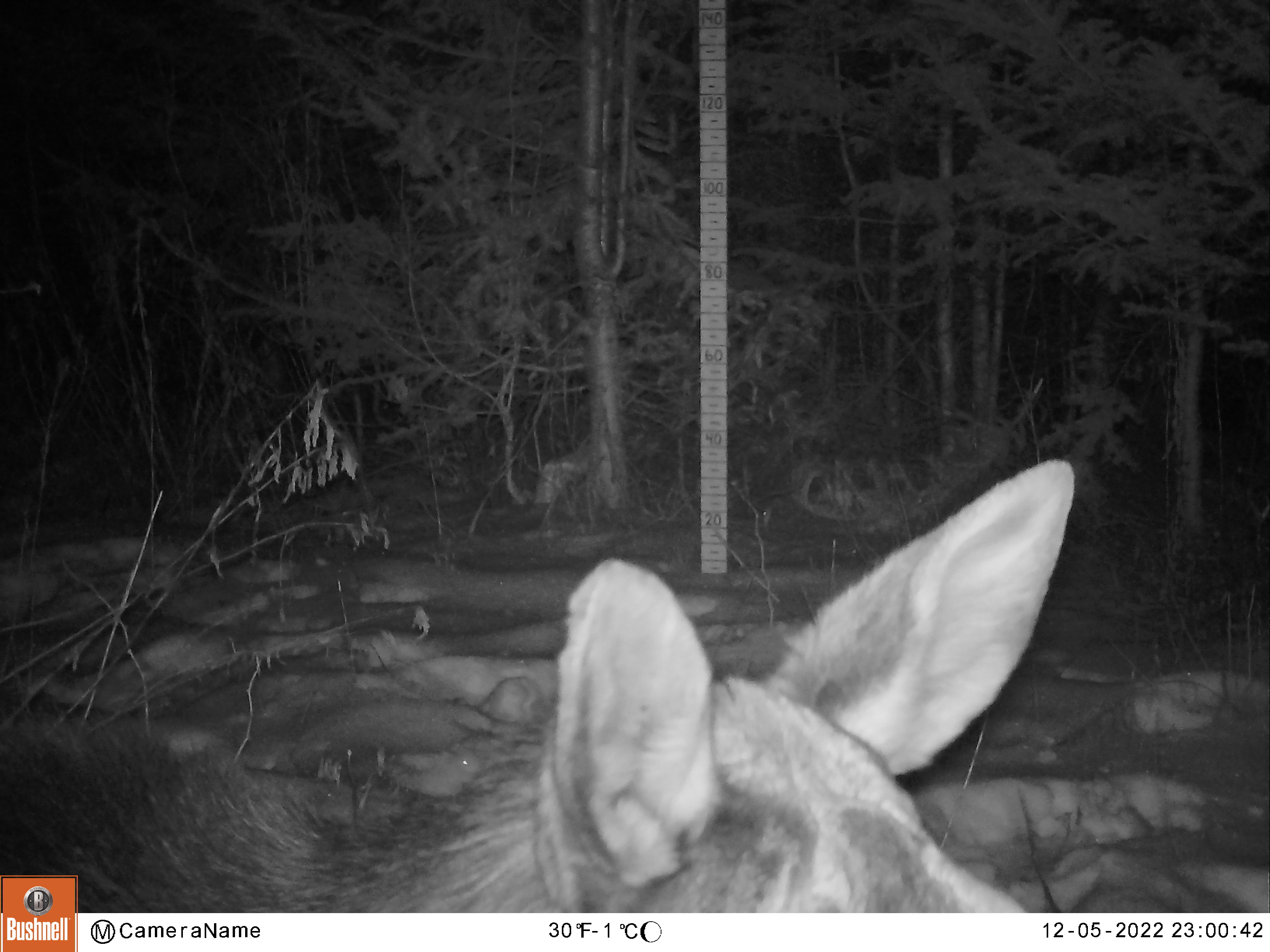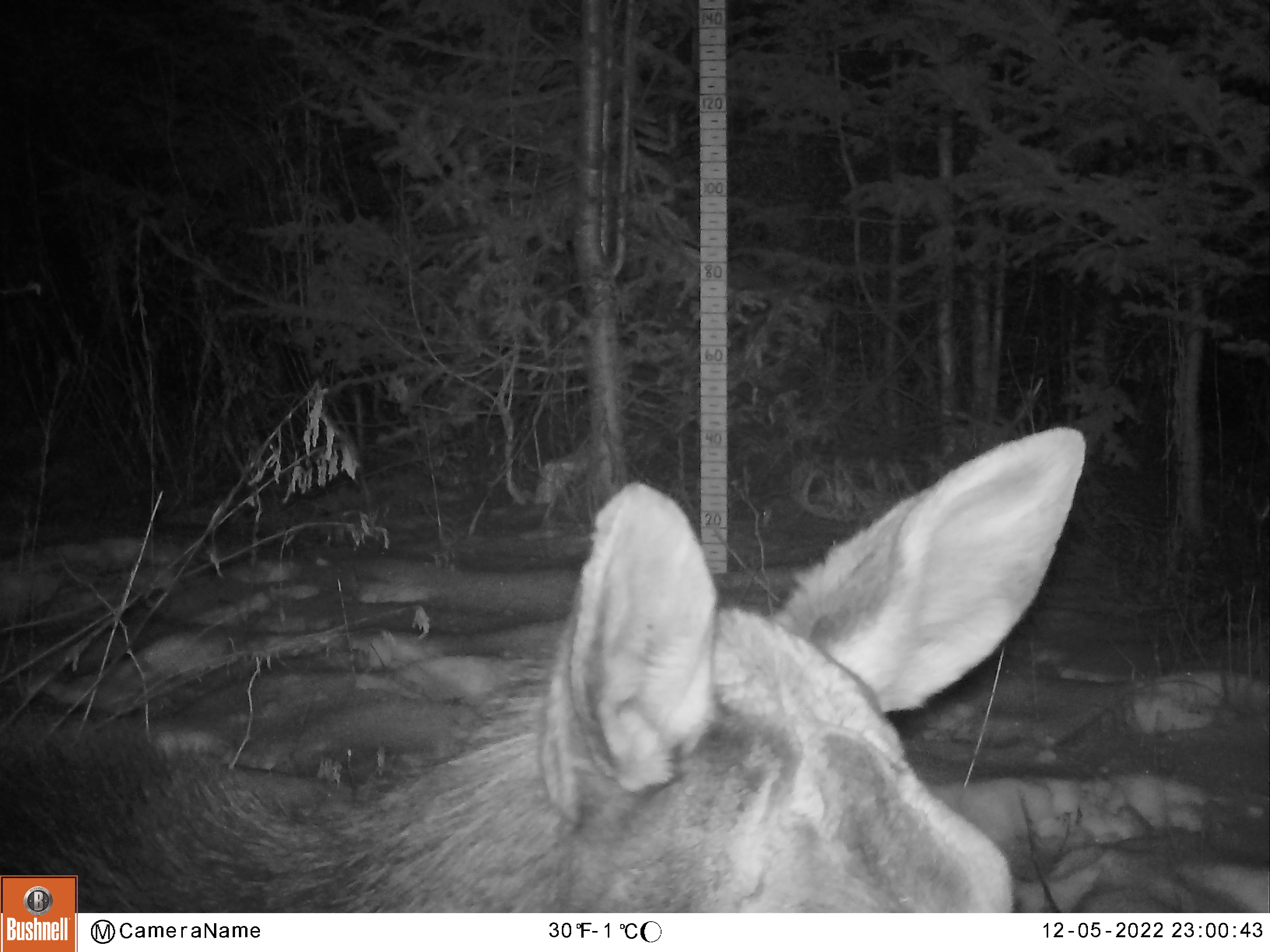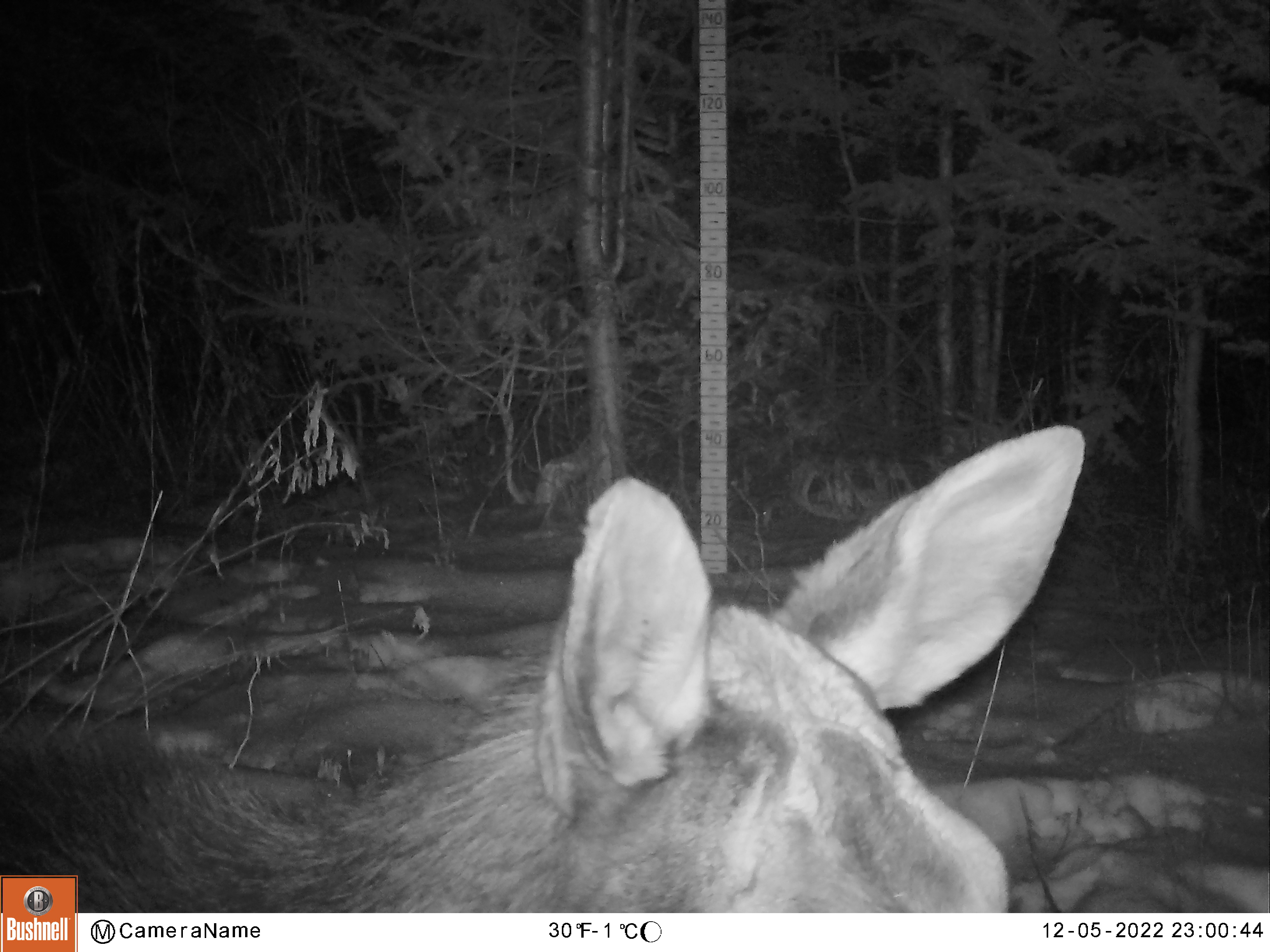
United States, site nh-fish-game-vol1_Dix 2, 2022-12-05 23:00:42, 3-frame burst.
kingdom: Animalia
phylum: Chordata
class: Mammalia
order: Artiodactyla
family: Cervidae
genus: Alces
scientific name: Alces alces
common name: moose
Moose (Alces alces).